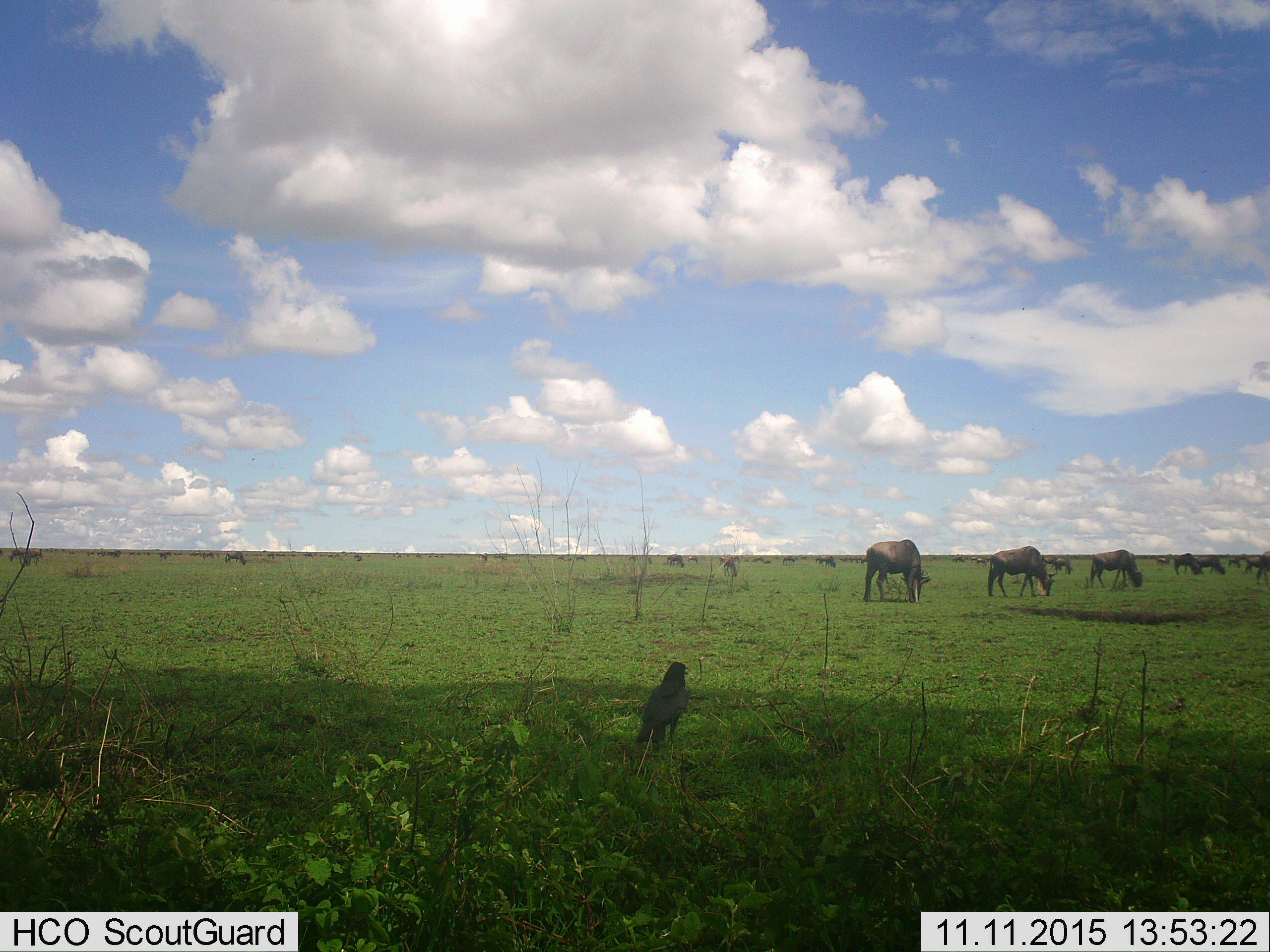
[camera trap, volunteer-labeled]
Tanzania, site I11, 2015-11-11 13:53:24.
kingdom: Animalia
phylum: Chordata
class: Aves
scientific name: Aves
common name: bird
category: otherbird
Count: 1.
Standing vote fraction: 100%.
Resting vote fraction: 0%.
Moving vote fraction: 0%.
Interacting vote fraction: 0%.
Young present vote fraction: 0%.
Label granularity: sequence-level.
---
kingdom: Animalia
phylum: Chordata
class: Mammalia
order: Artiodactyla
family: Bovidae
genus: Connochaetes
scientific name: Connochaetes taurinus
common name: blue wildebeest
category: wildebeest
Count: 11-50.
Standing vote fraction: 14%.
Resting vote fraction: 0%.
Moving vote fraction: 14%.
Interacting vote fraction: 0%.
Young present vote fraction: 0%.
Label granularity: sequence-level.